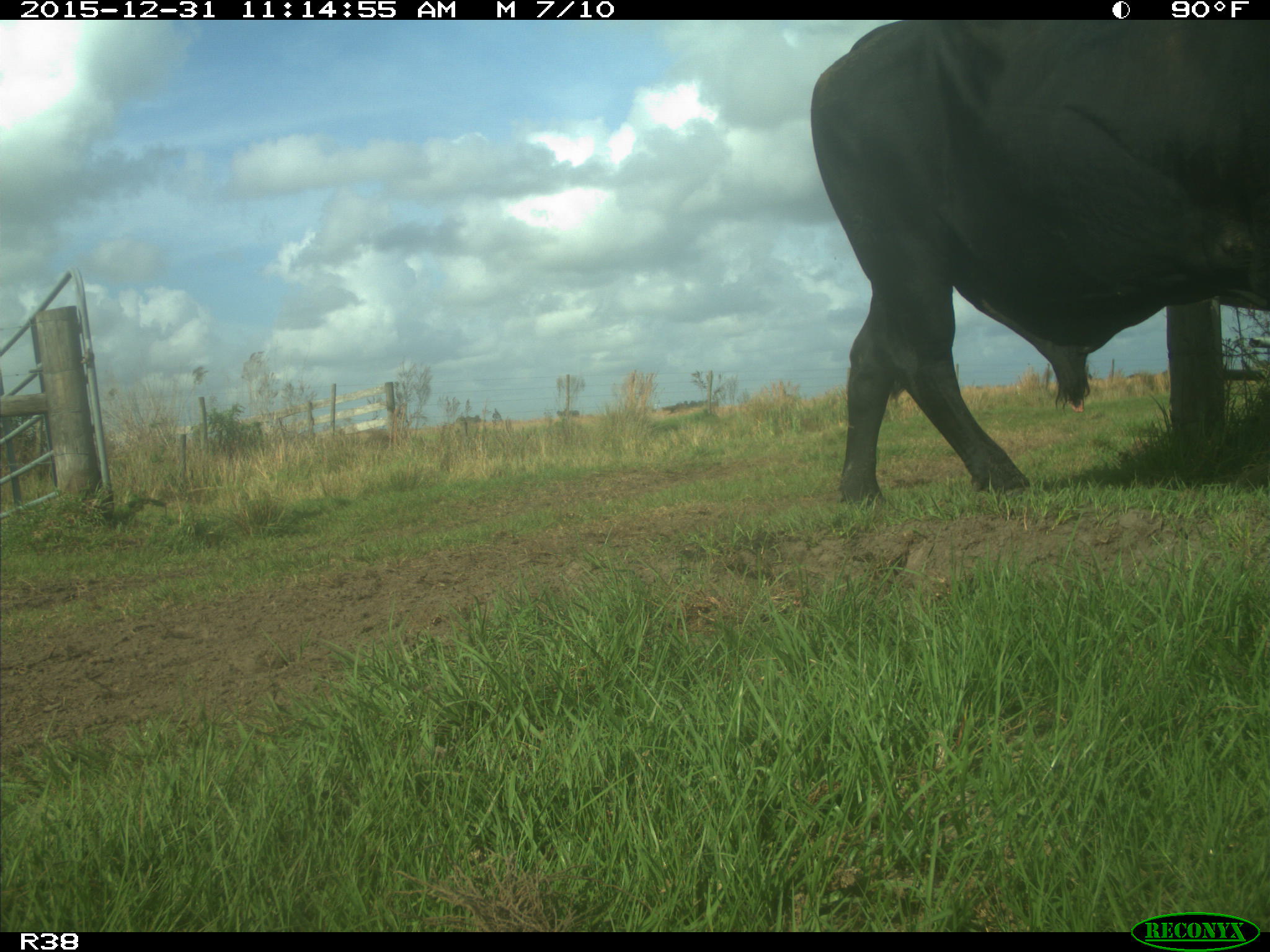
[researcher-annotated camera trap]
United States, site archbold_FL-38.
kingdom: Animalia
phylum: Chordata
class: Mammalia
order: Artiodactyla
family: Bovidae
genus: Bos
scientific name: Bos taurus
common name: domestic cow